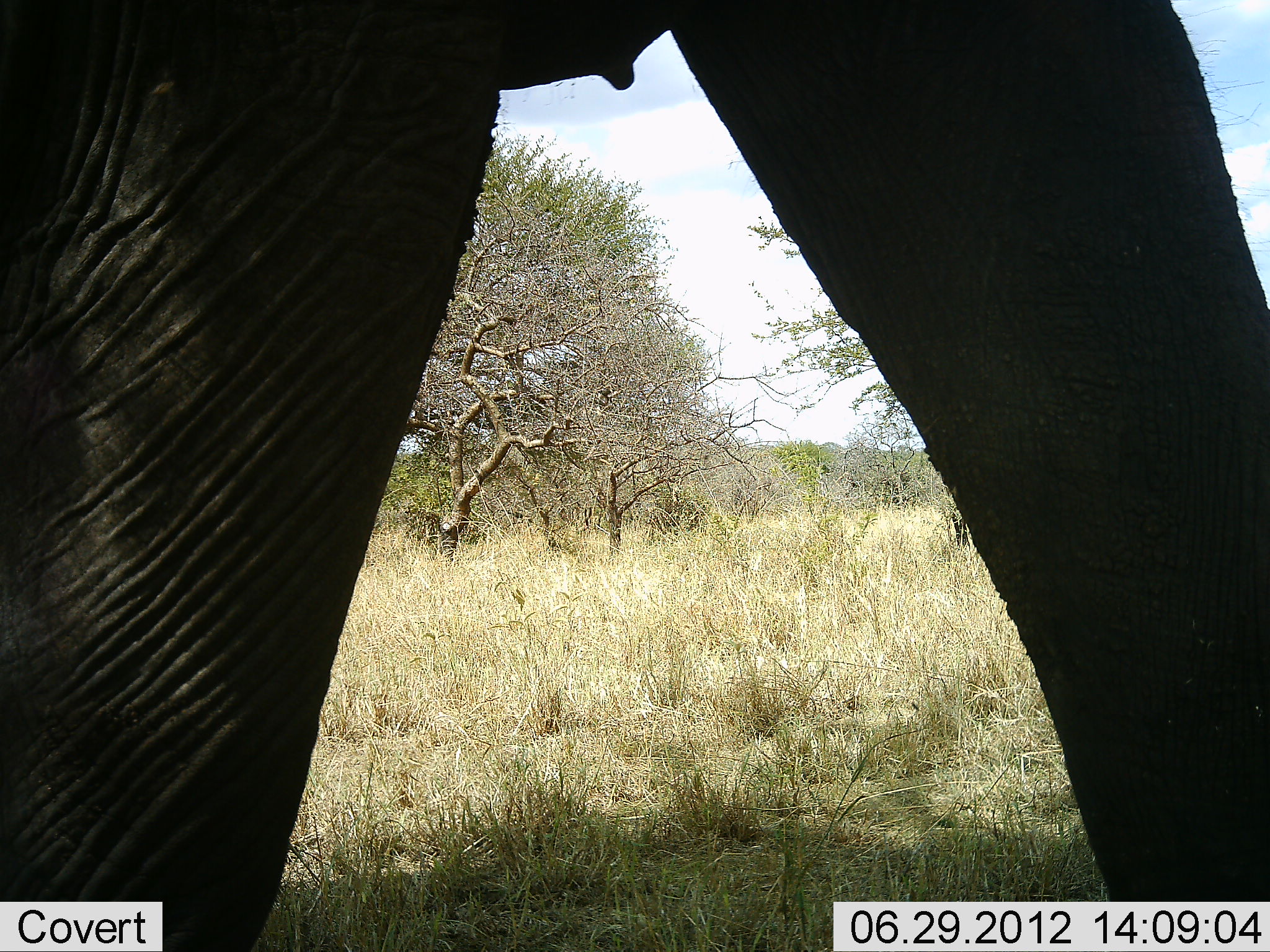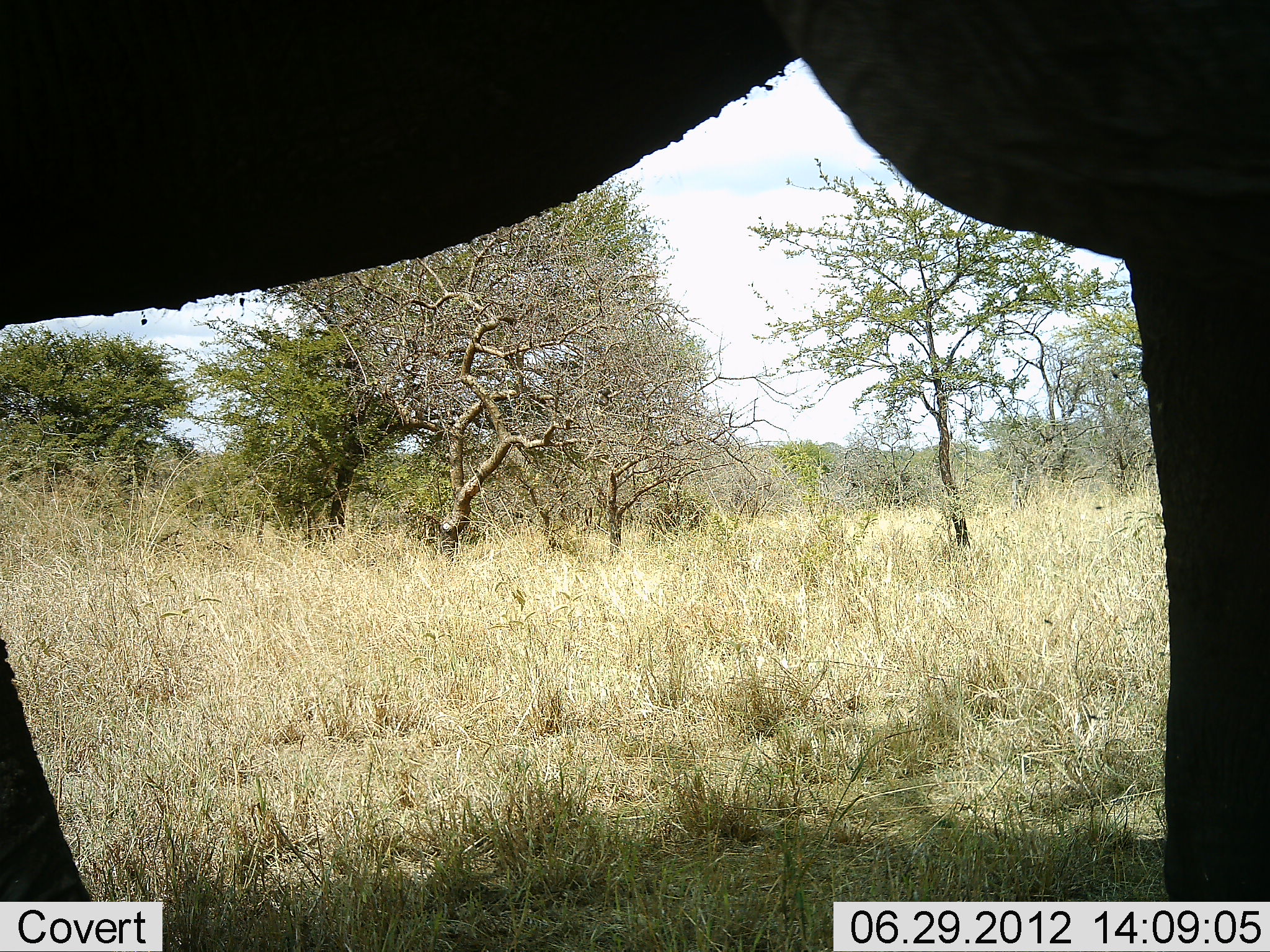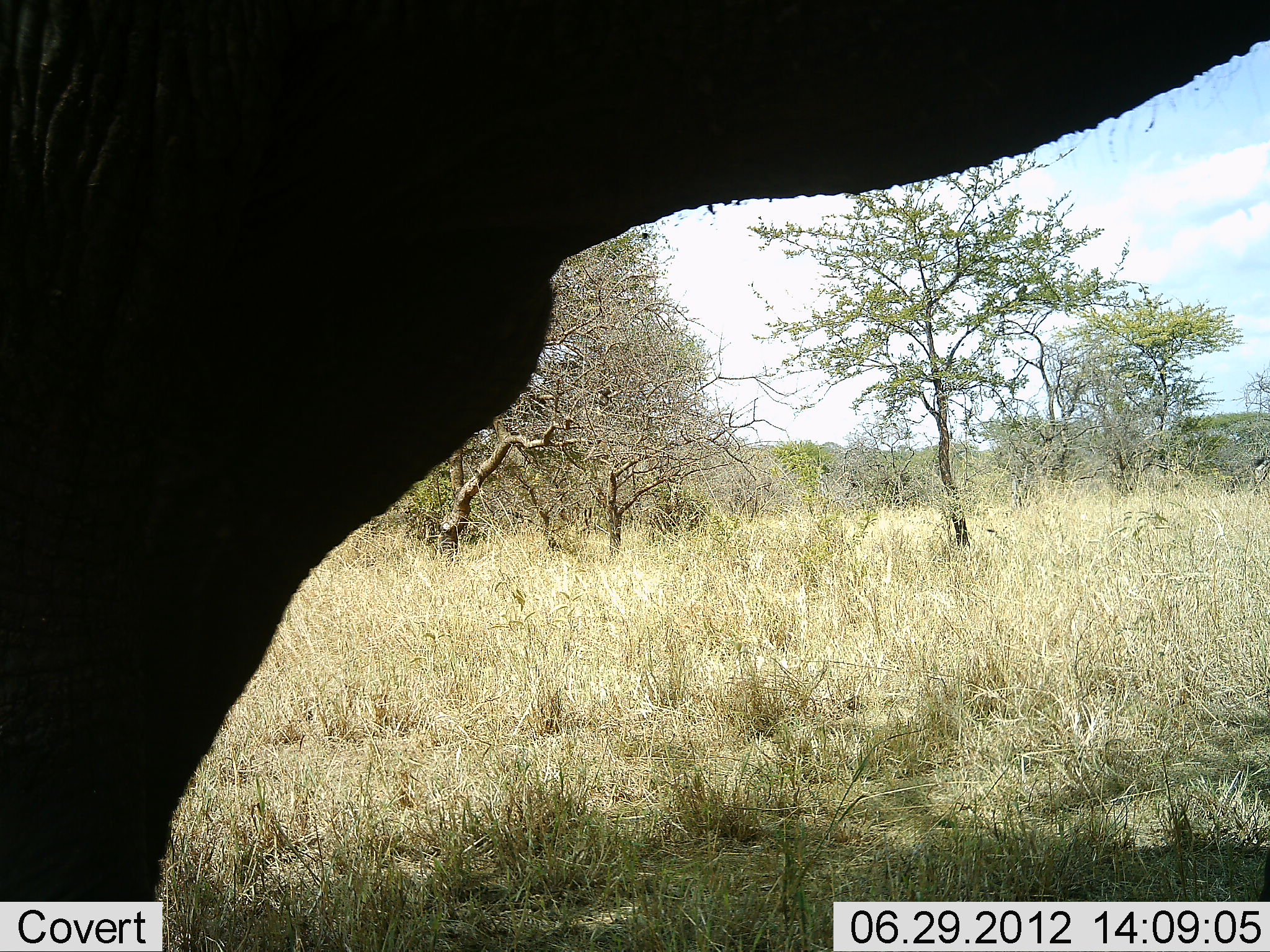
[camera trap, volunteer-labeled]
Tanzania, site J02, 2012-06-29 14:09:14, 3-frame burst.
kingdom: Animalia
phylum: Chordata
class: Mammalia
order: Proboscidea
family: Elephantidae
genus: Loxodonta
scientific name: Loxodonta africana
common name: african bush elephant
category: elephant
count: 1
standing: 50%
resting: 0%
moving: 50%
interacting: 0%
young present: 0%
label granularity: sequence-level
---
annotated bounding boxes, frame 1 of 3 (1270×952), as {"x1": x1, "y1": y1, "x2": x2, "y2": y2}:
animal: {"x1": 2, "y1": 1, "x2": 1270, "y2": 951}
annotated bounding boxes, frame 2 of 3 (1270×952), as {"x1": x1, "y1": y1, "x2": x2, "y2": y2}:
animal: {"x1": 0, "y1": 0, "x2": 1269, "y2": 951}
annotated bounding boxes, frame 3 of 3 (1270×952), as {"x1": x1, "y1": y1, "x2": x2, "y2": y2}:
animal: {"x1": 0, "y1": 0, "x2": 1270, "y2": 721}